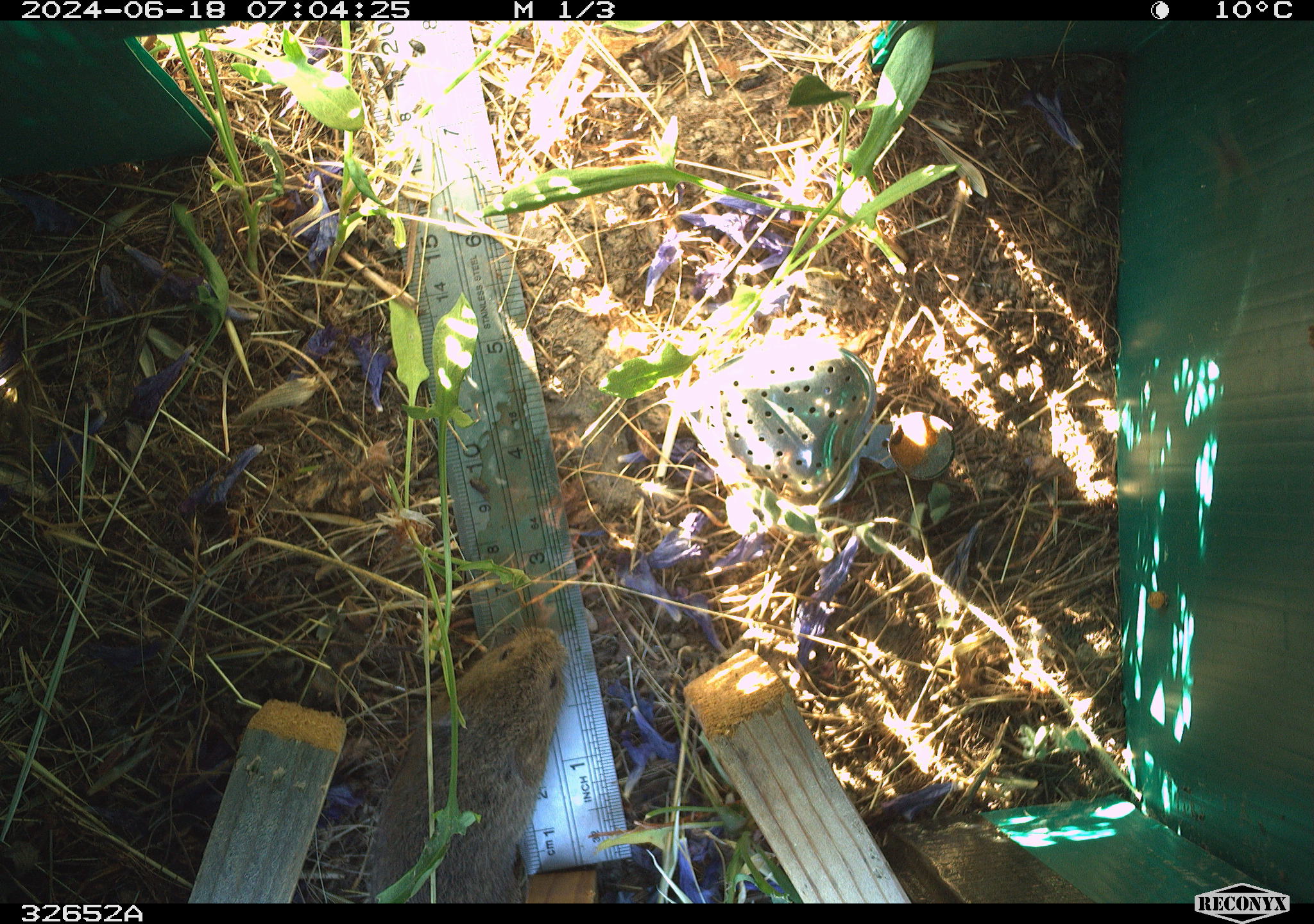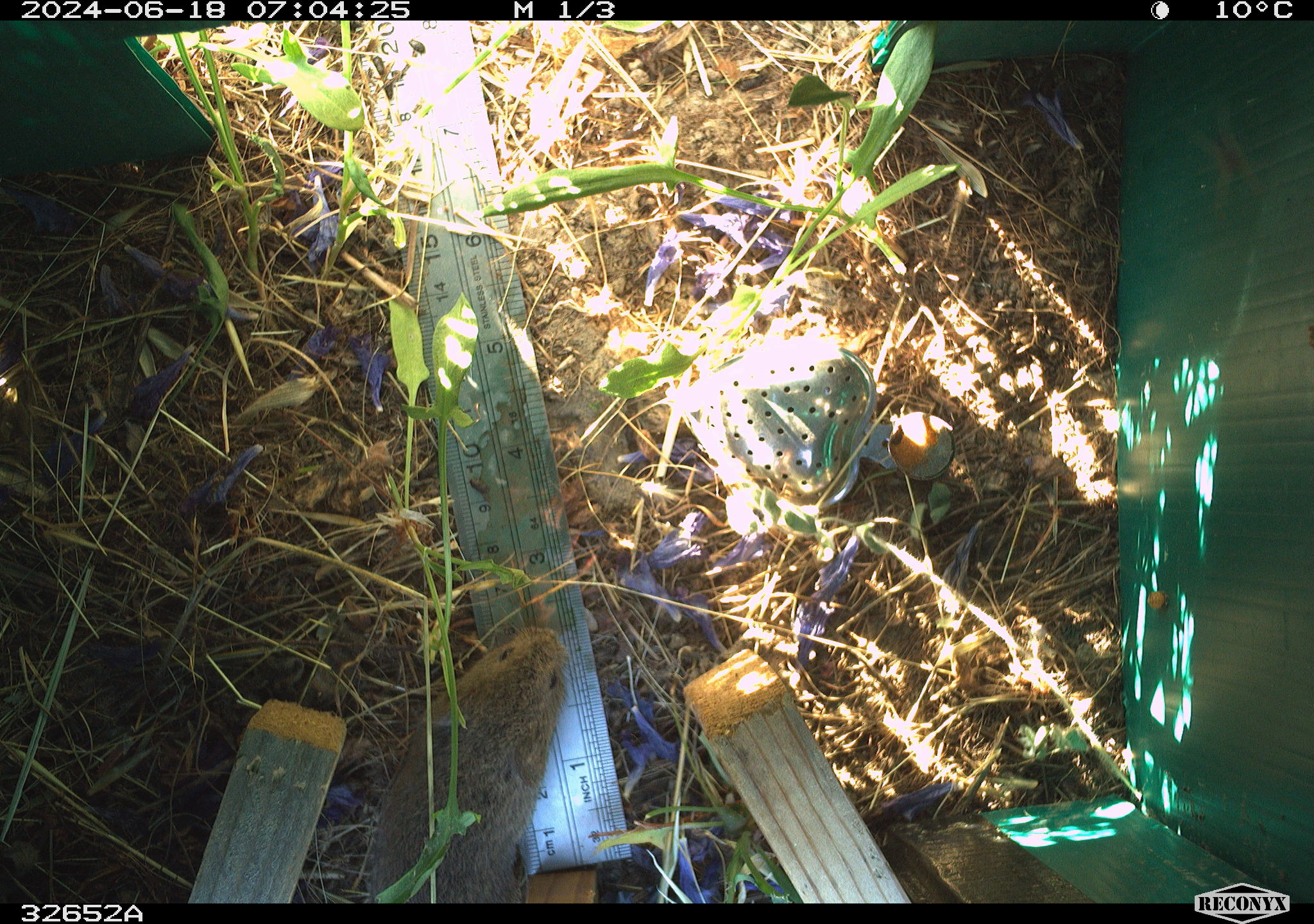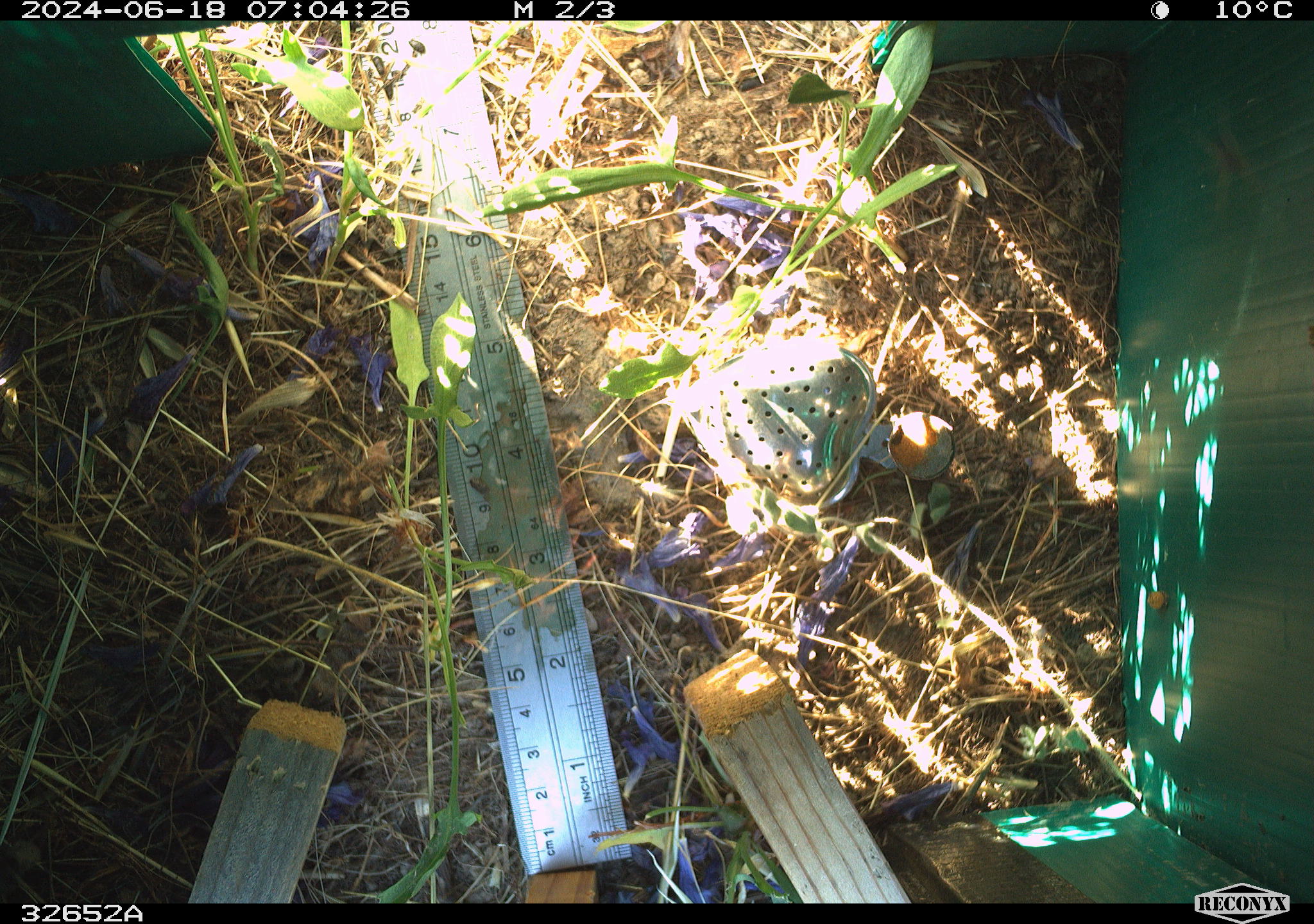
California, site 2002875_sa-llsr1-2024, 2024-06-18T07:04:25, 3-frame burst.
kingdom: Animalia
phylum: Chordata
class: Mammalia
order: Rodentia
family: Cricetidae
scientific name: Arvicolinae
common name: voles, lemmings, and muskrats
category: arvicolinae subfamily